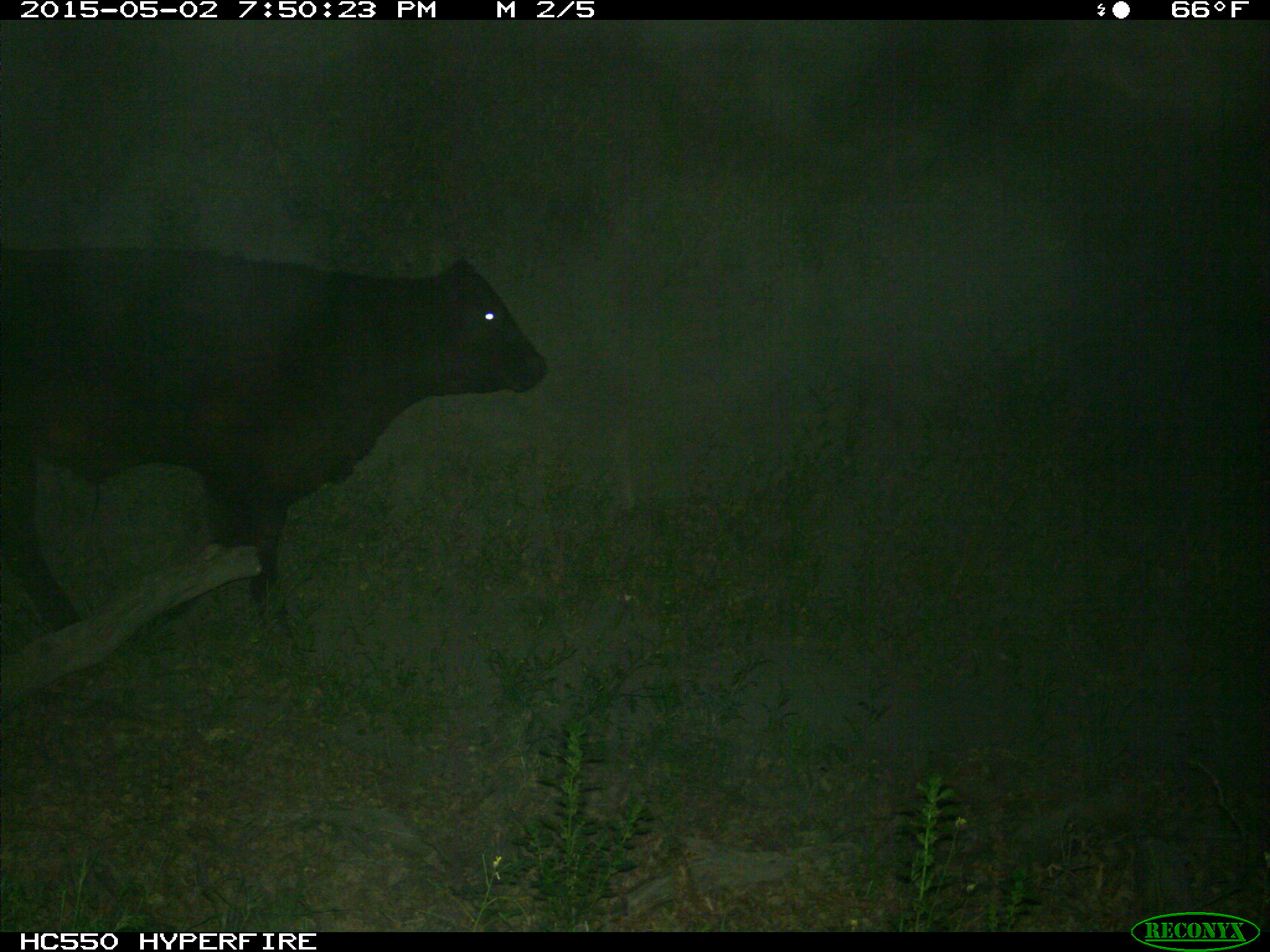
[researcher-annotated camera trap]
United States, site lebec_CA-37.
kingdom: Animalia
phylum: Chordata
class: Mammalia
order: Artiodactyla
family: Bovidae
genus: Bos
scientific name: Bos taurus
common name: domestic cow